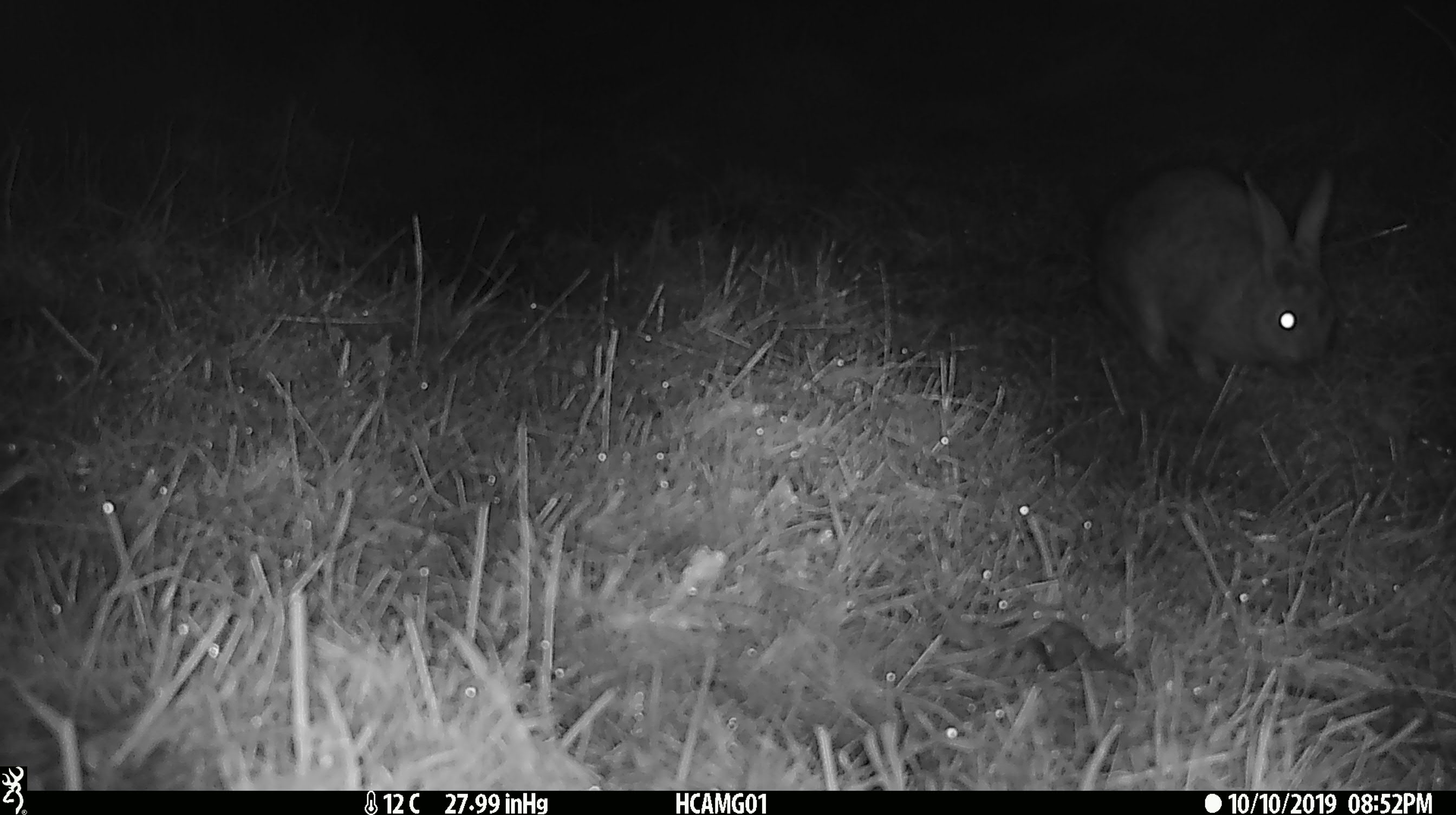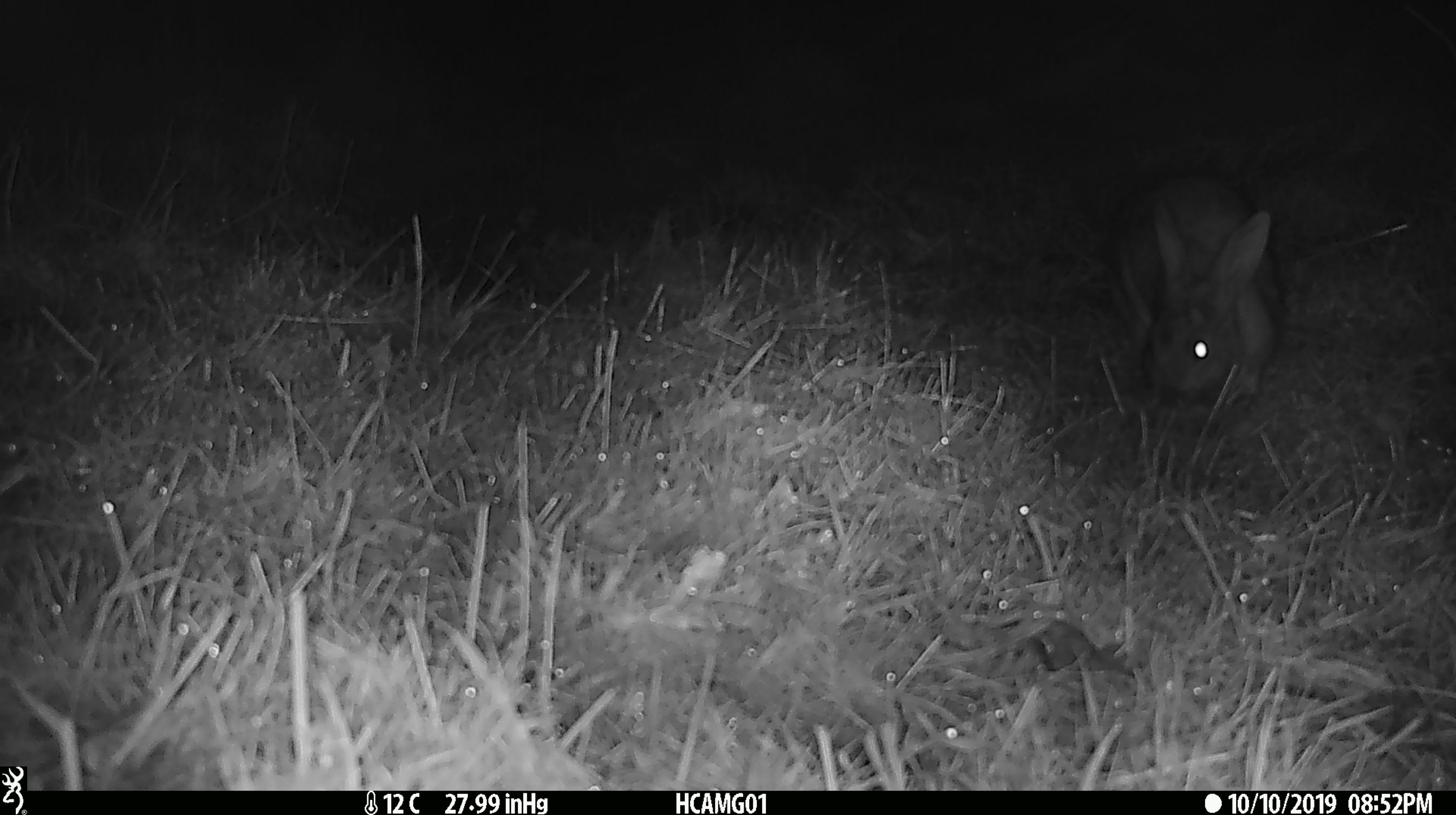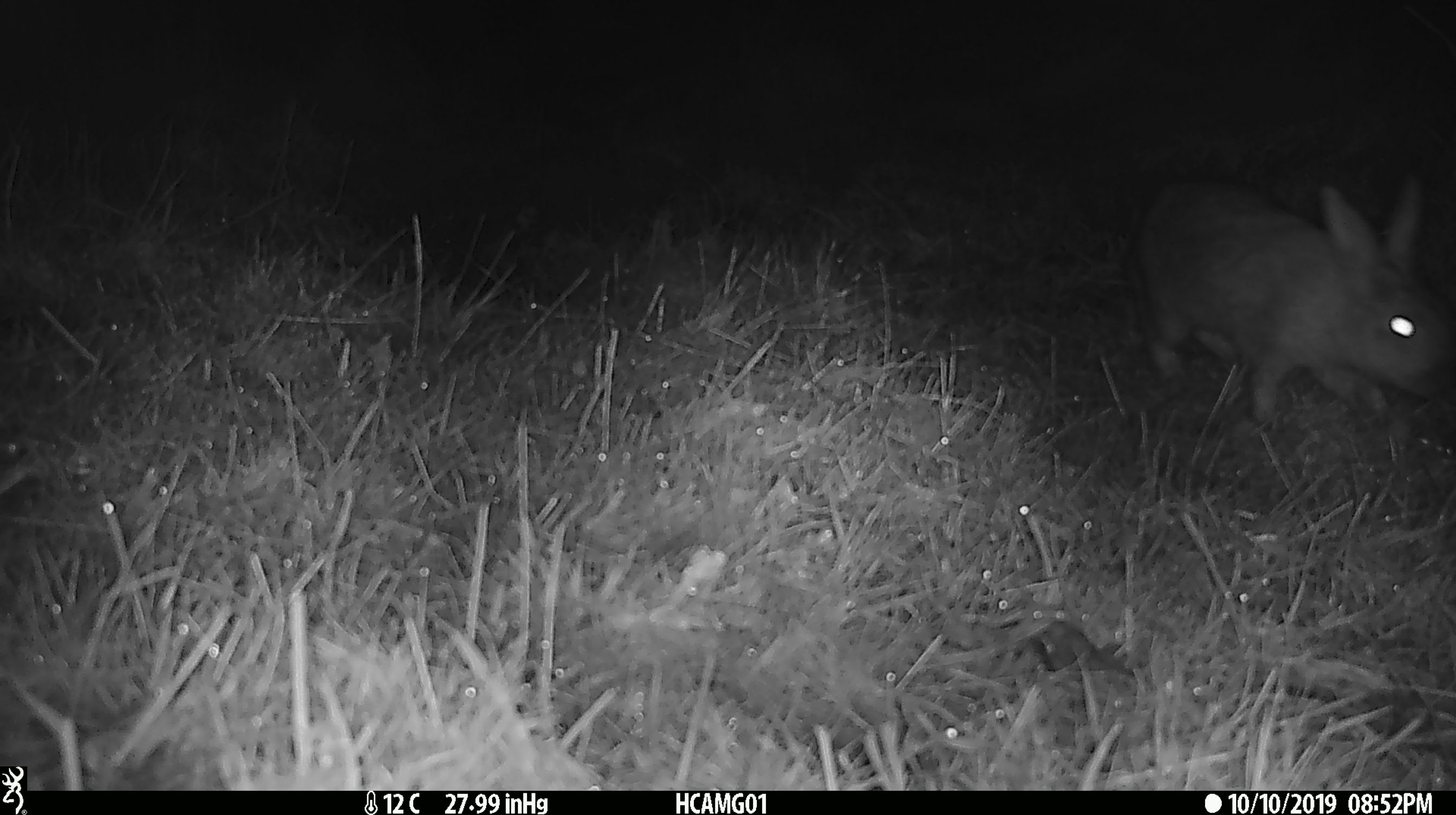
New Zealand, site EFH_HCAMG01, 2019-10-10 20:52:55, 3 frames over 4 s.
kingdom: Animalia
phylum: Chordata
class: Mammalia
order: Lagomorpha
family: Leporidae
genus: Lepus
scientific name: Lepus europaeus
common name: brown hare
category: hare